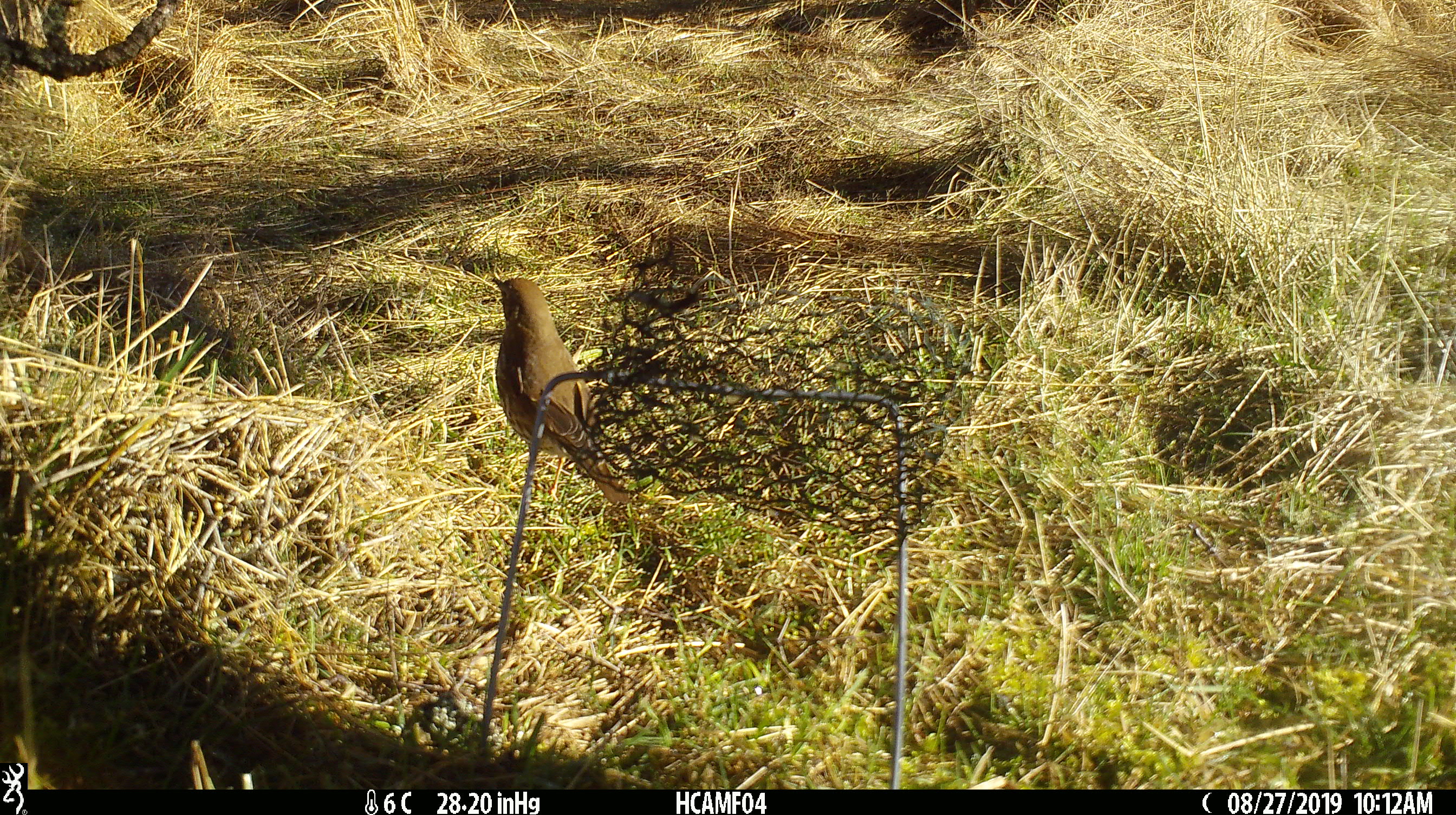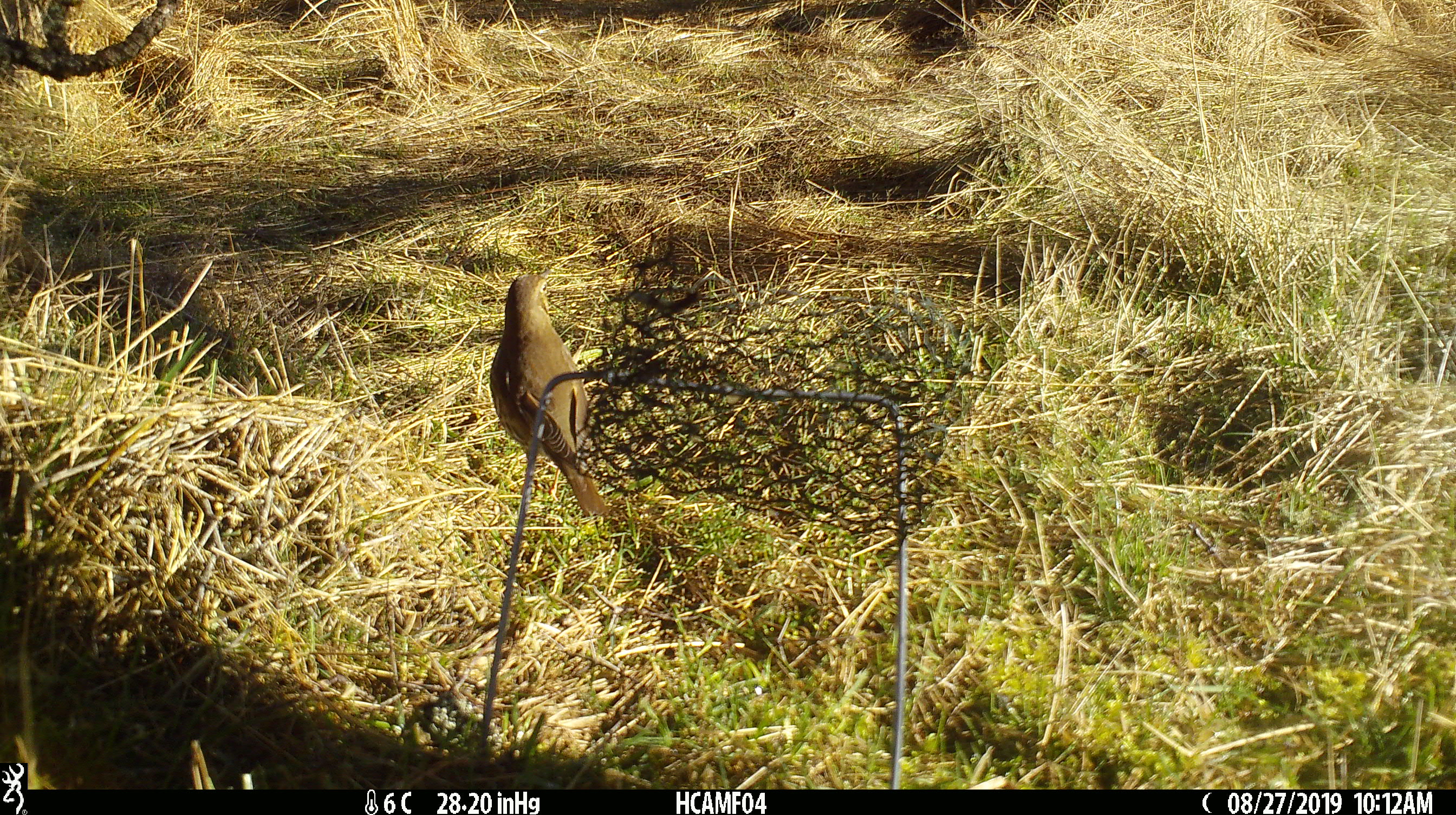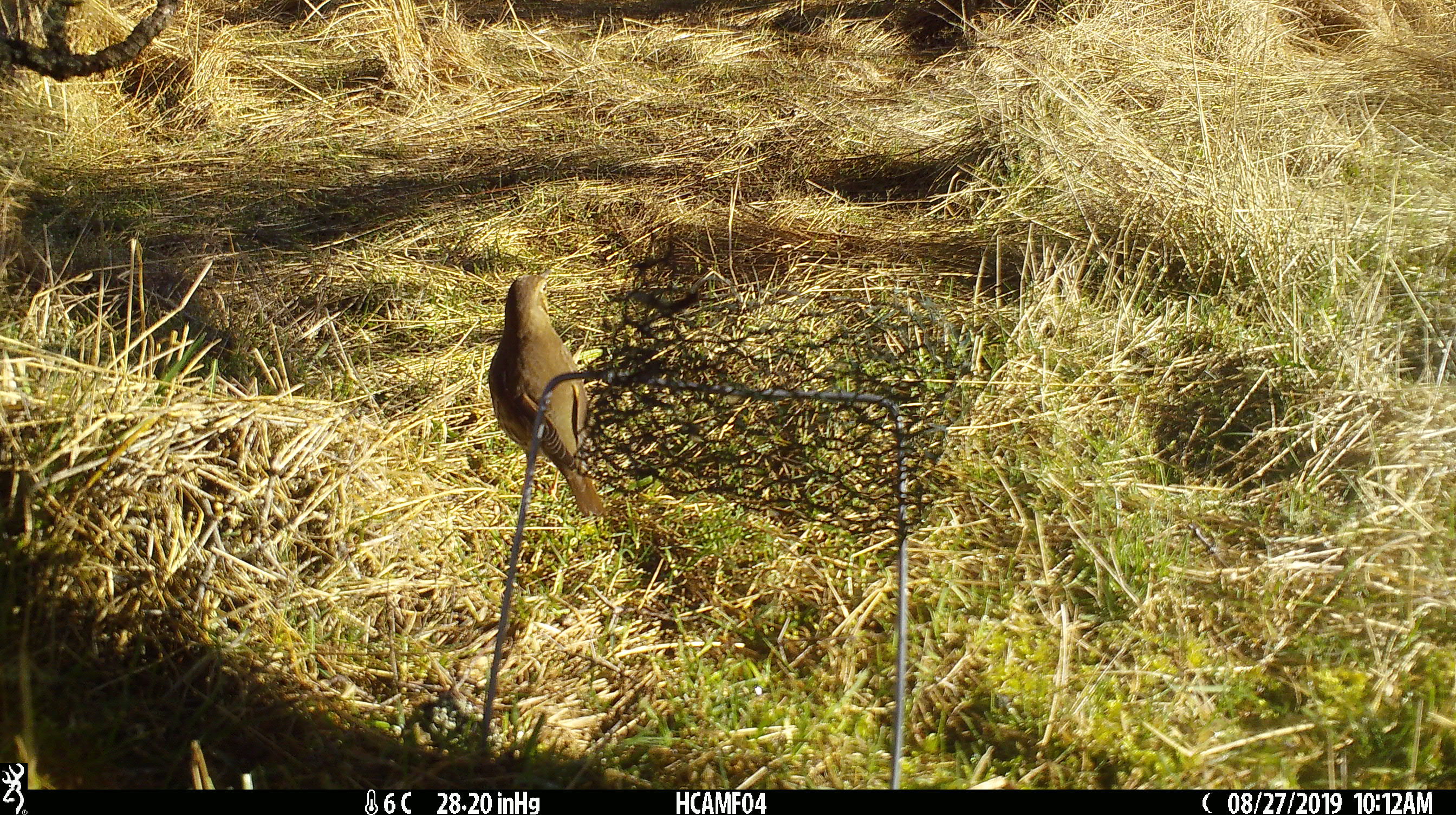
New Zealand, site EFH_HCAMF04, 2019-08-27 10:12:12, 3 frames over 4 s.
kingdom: Animalia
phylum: Chordata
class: Aves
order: Passeriformes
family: Turdidae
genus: Turdus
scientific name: Turdus philomelos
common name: song thrush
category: thrush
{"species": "thrush (song thrush) (Turdus philomelos)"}